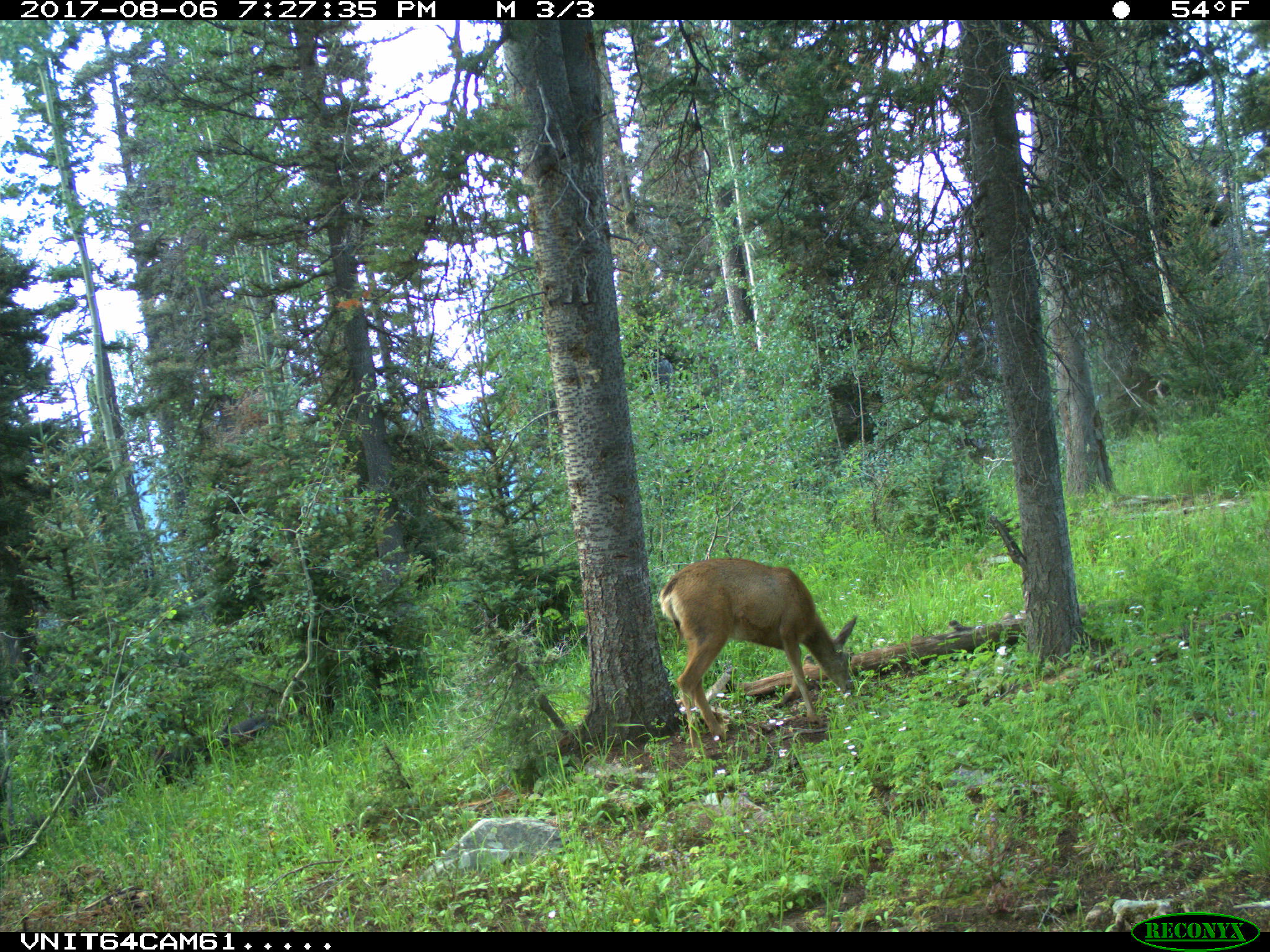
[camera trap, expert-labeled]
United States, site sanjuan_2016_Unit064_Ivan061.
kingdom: Animalia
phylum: Chordata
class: Mammalia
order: Artiodactyla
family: Cervidae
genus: Odocoileus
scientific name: Odocoileus hemionus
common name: mule deer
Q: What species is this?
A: Odocoileus hemionus (mule deer).